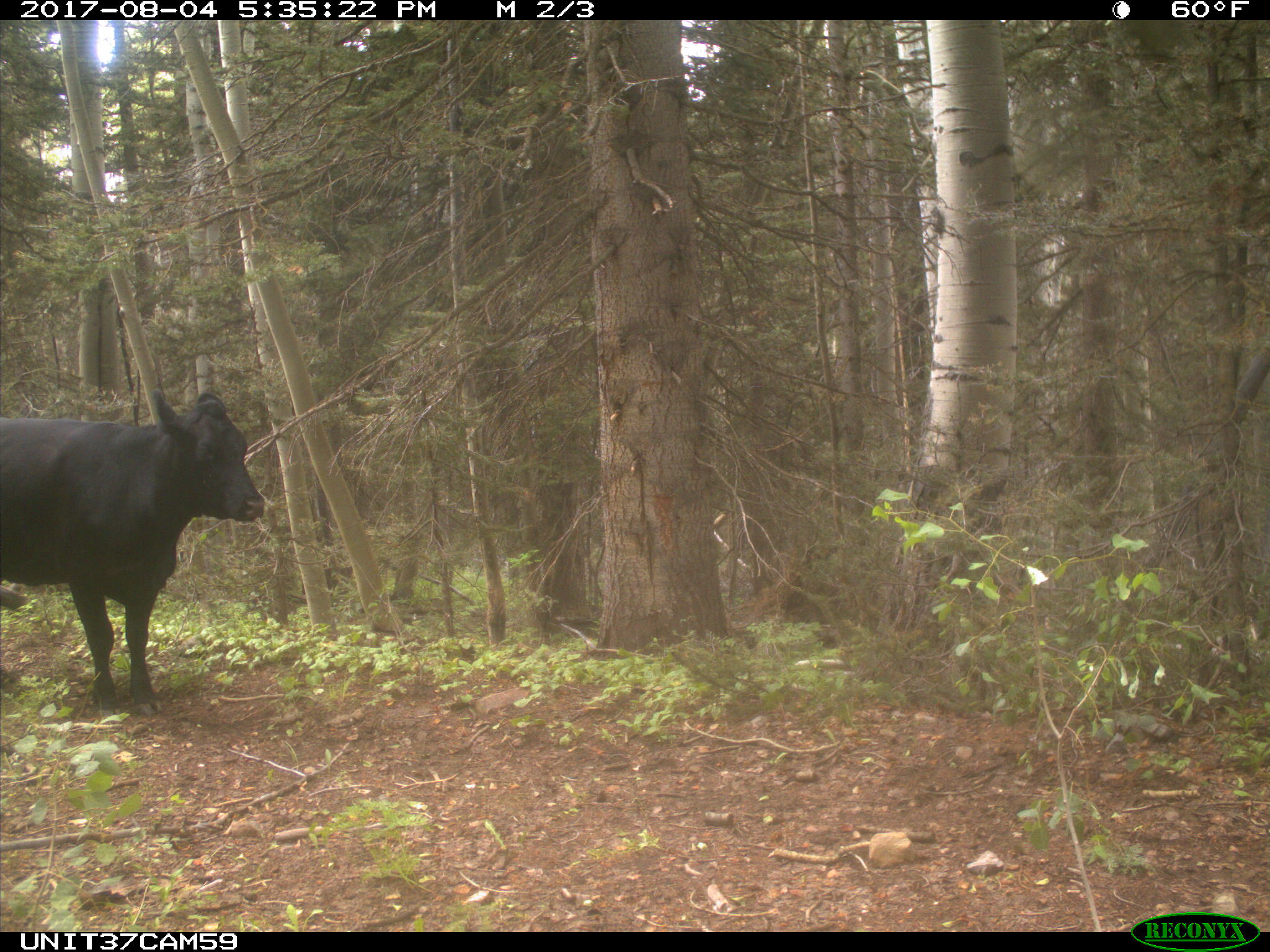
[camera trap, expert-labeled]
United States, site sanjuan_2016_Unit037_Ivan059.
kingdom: Animalia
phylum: Chordata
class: Mammalia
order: Artiodactyla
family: Bovidae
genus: Bos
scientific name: Bos taurus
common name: domestic cow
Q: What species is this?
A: Bos taurus (domestic cow).